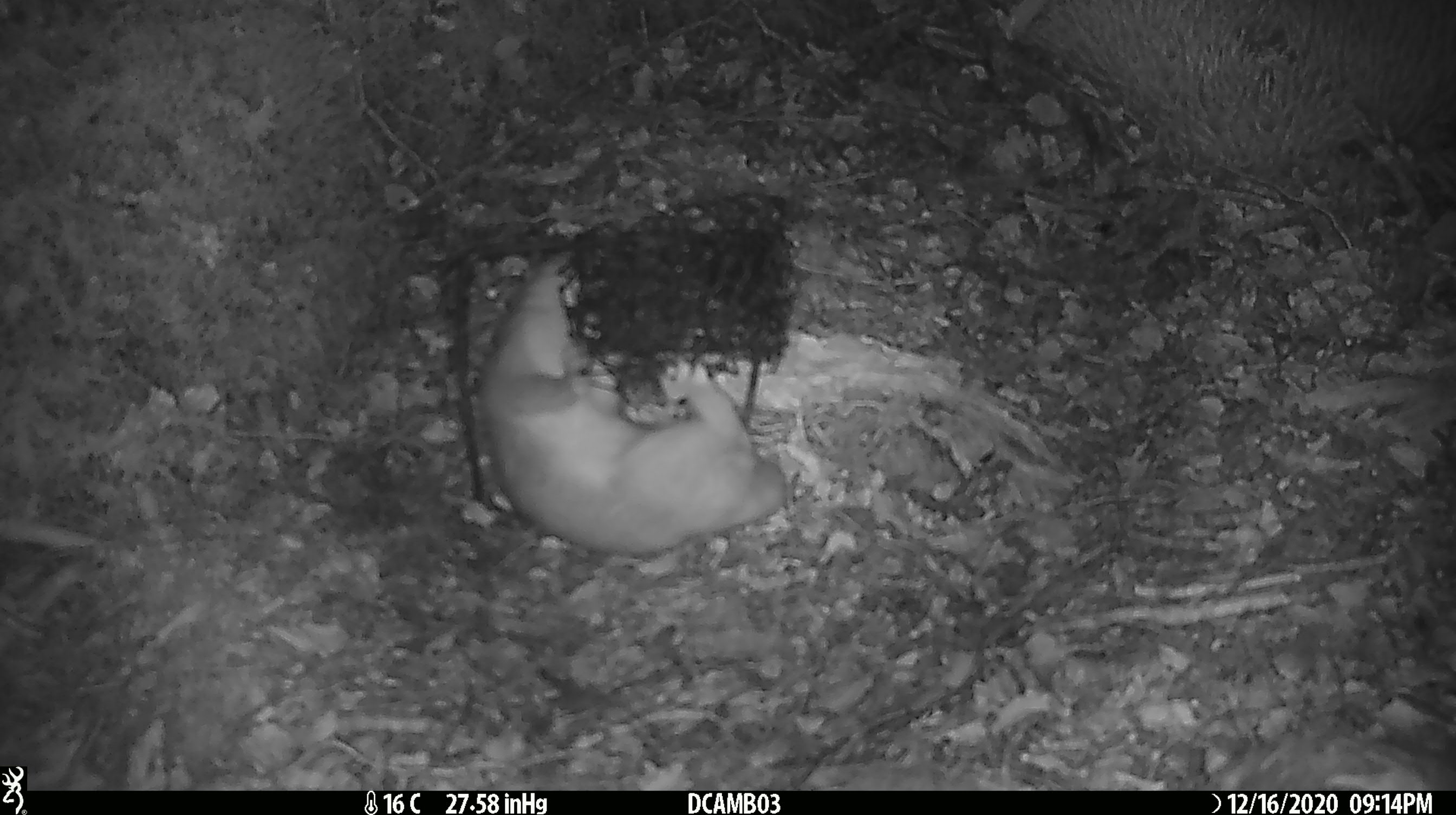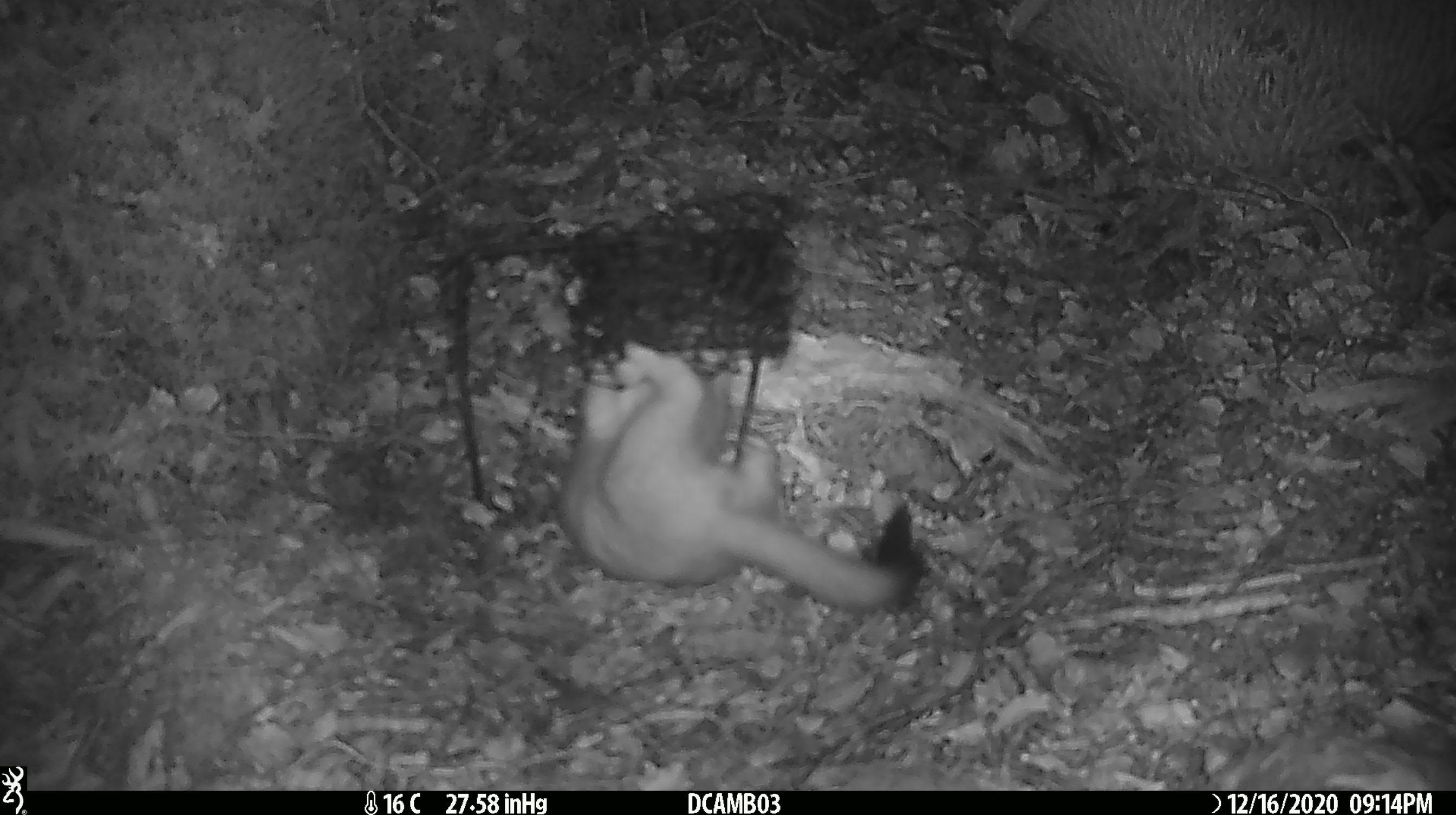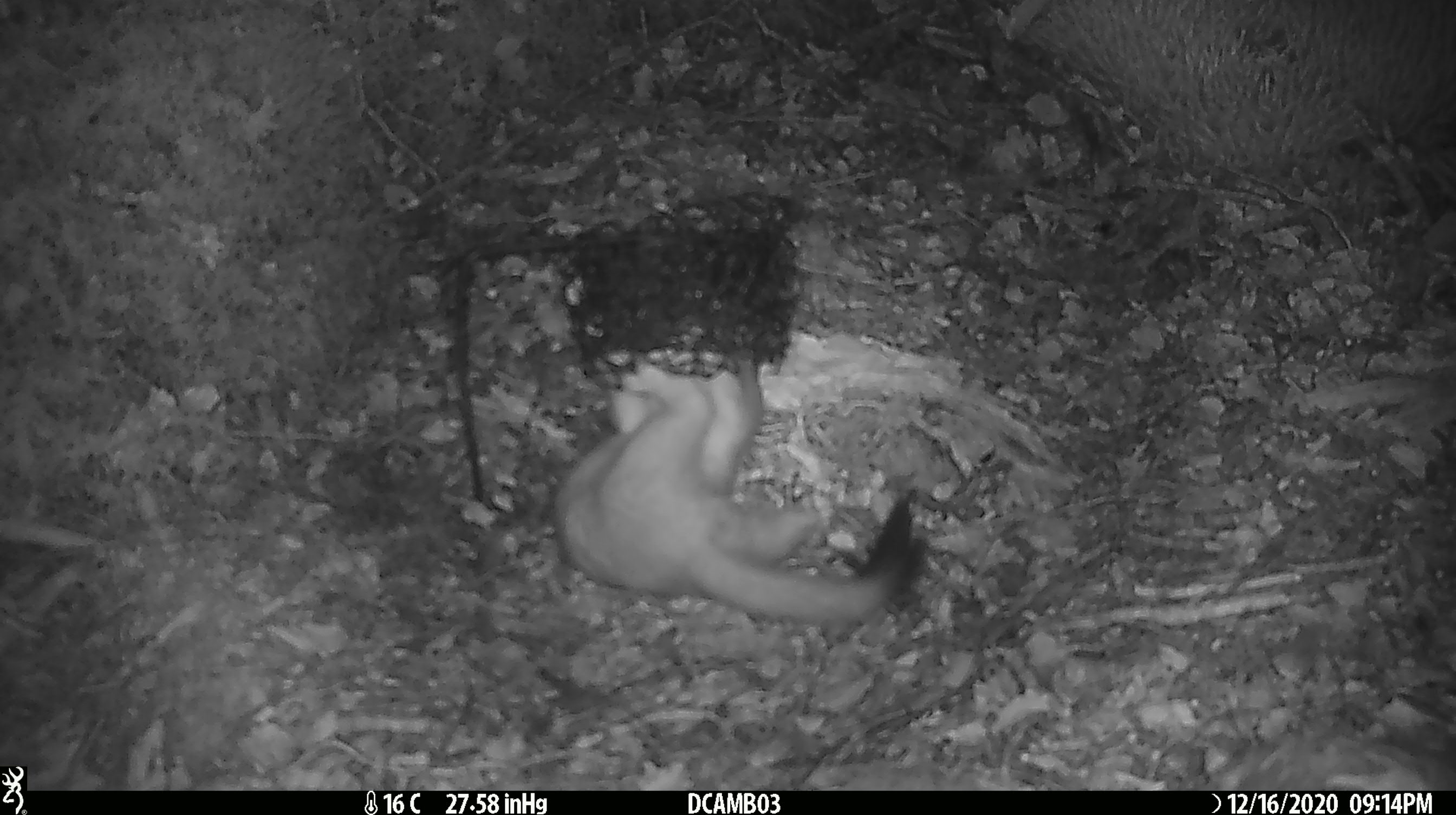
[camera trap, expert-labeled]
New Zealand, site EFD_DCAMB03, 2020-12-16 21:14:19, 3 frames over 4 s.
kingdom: Animalia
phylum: Chordata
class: Mammalia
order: Carnivora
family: Mustelidae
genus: Mustela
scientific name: Mustela erminea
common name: stoat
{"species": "stoat (Mustela erminea)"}